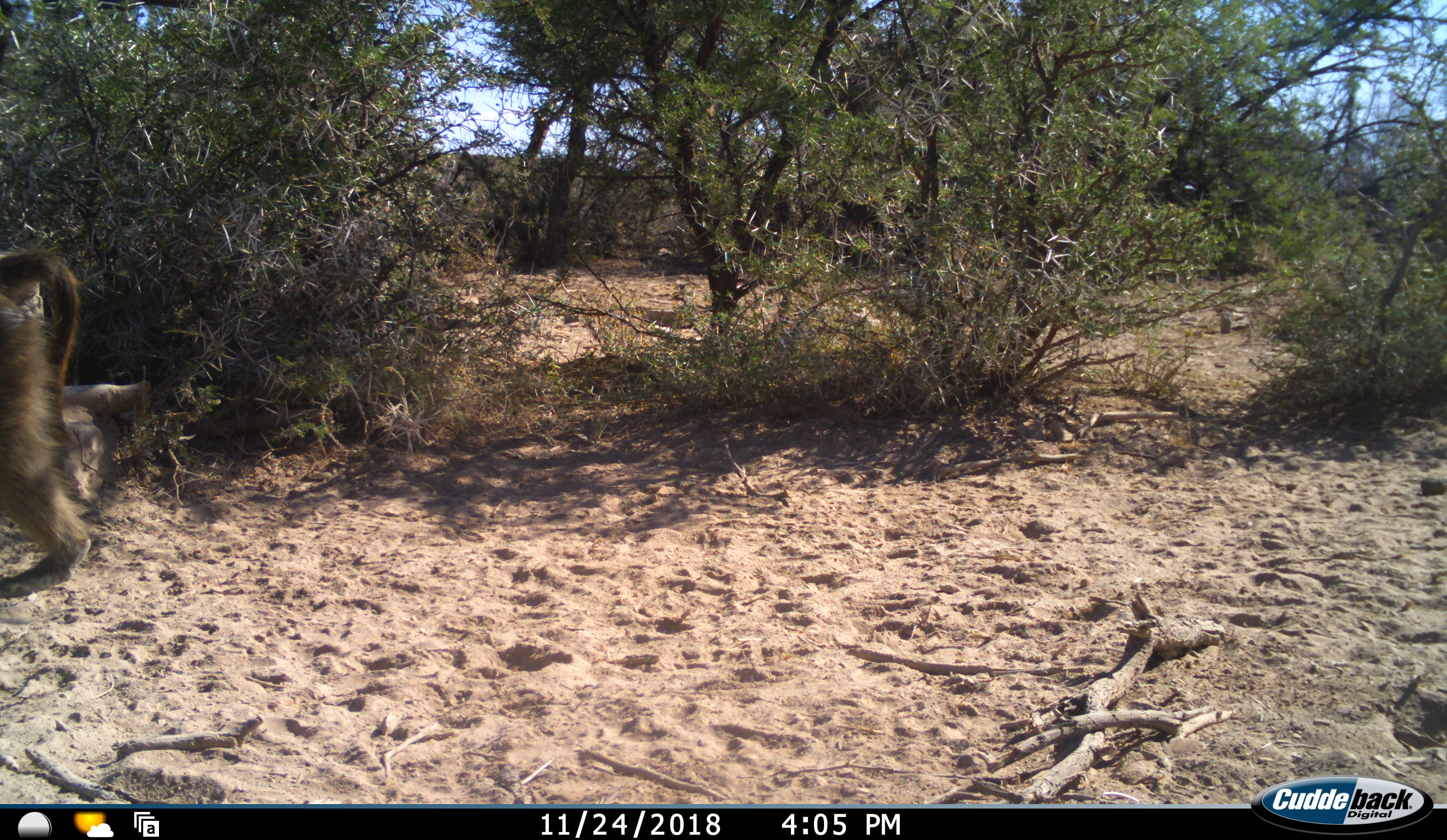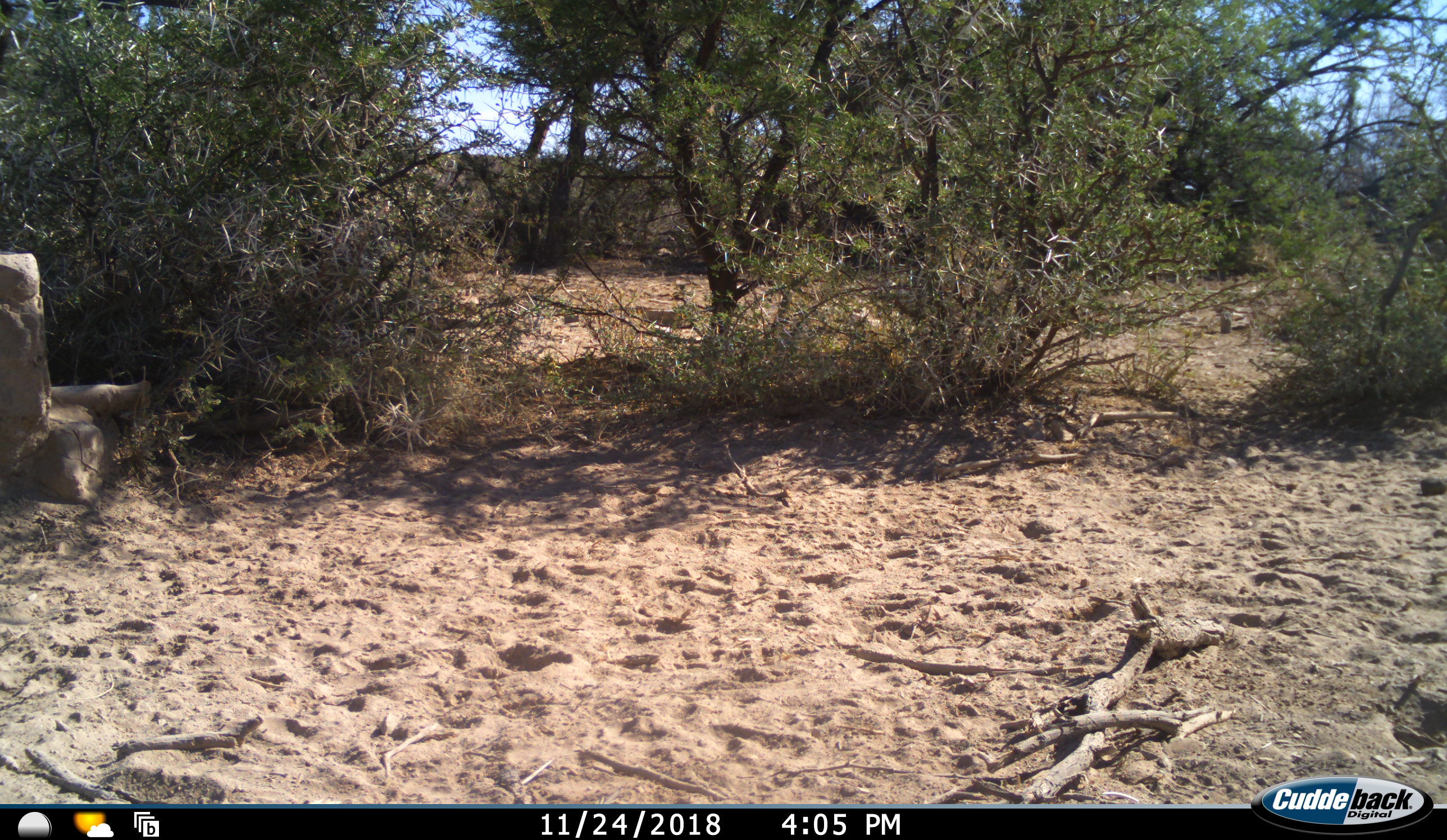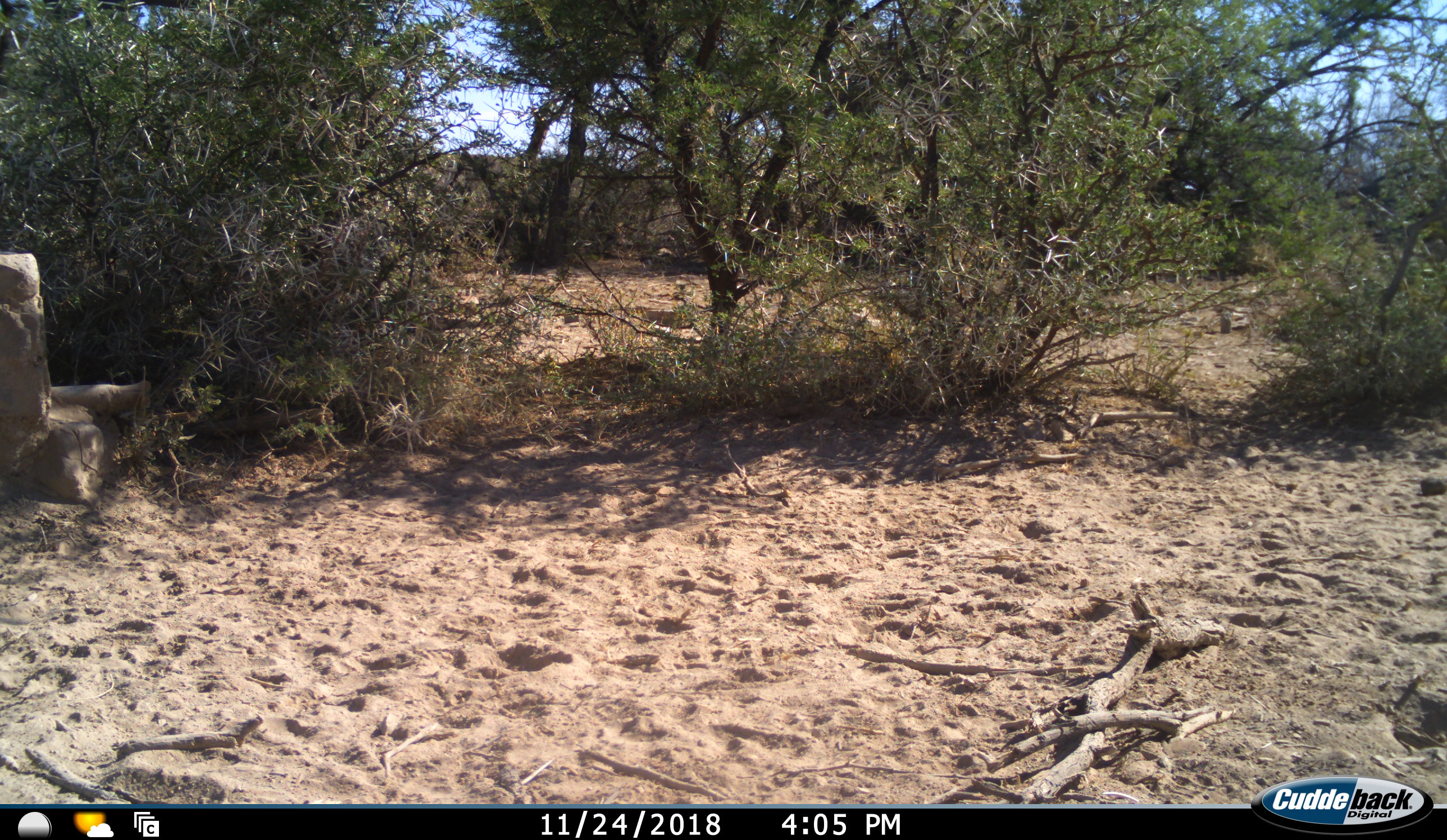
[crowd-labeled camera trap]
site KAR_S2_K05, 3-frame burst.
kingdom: Animalia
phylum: Chordata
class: Mammalia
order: Primates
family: Cercopithecidae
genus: Papio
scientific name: Papio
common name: baboon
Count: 1.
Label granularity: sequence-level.